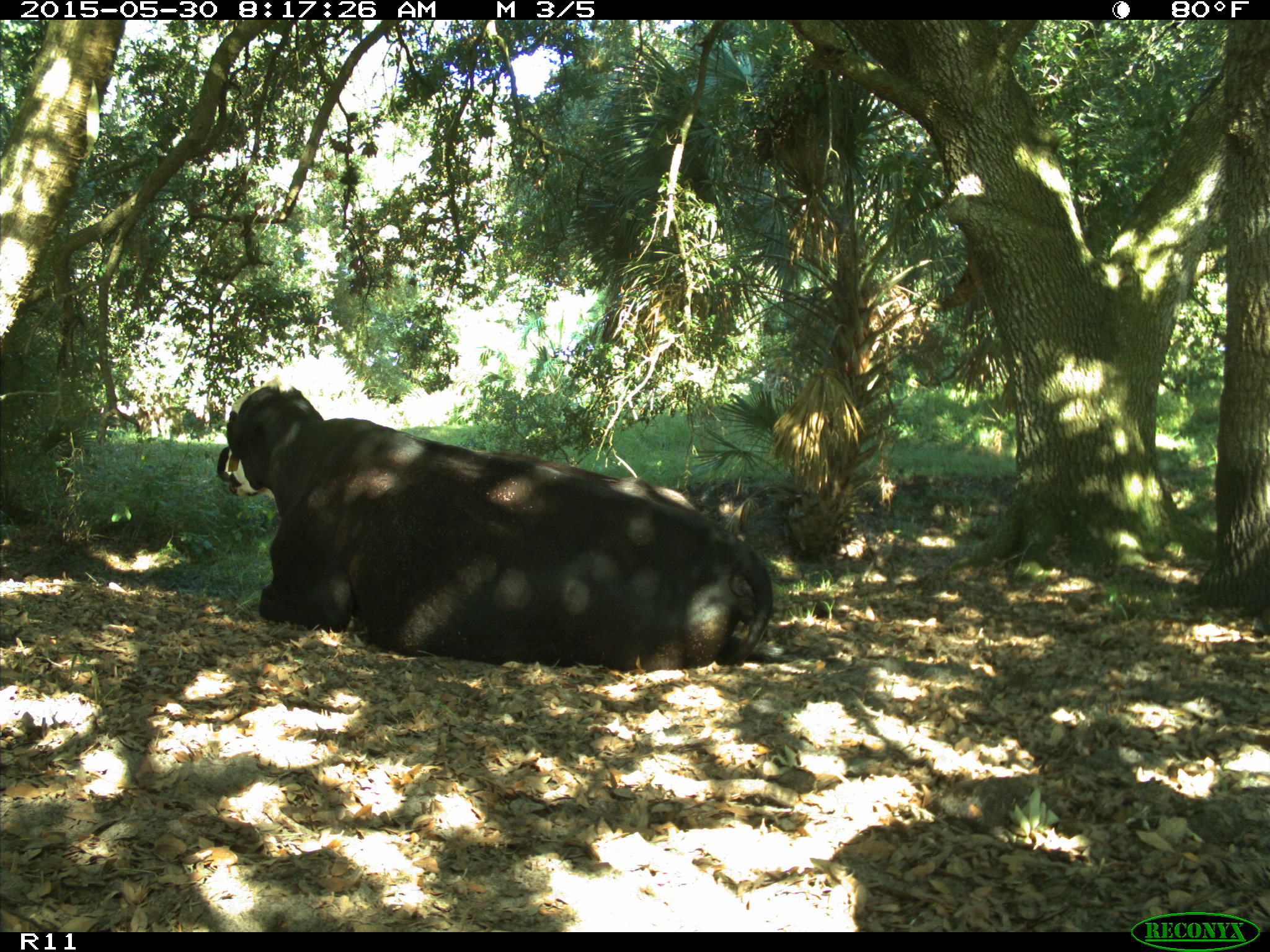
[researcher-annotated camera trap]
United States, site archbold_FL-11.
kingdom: Animalia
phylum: Chordata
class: Mammalia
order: Artiodactyla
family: Bovidae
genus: Bos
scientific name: Bos taurus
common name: domestic cow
Bos taurus (domestic cow).